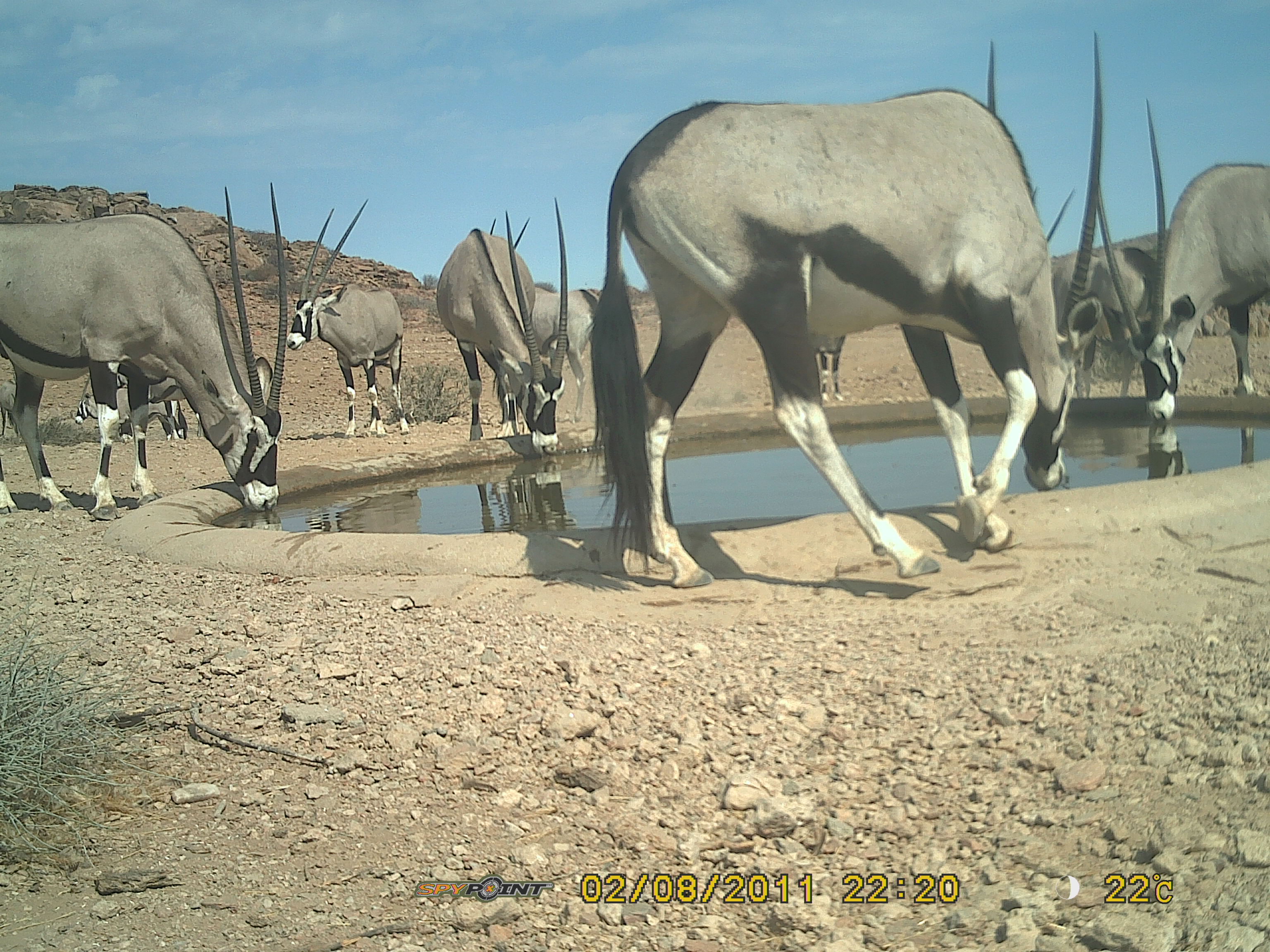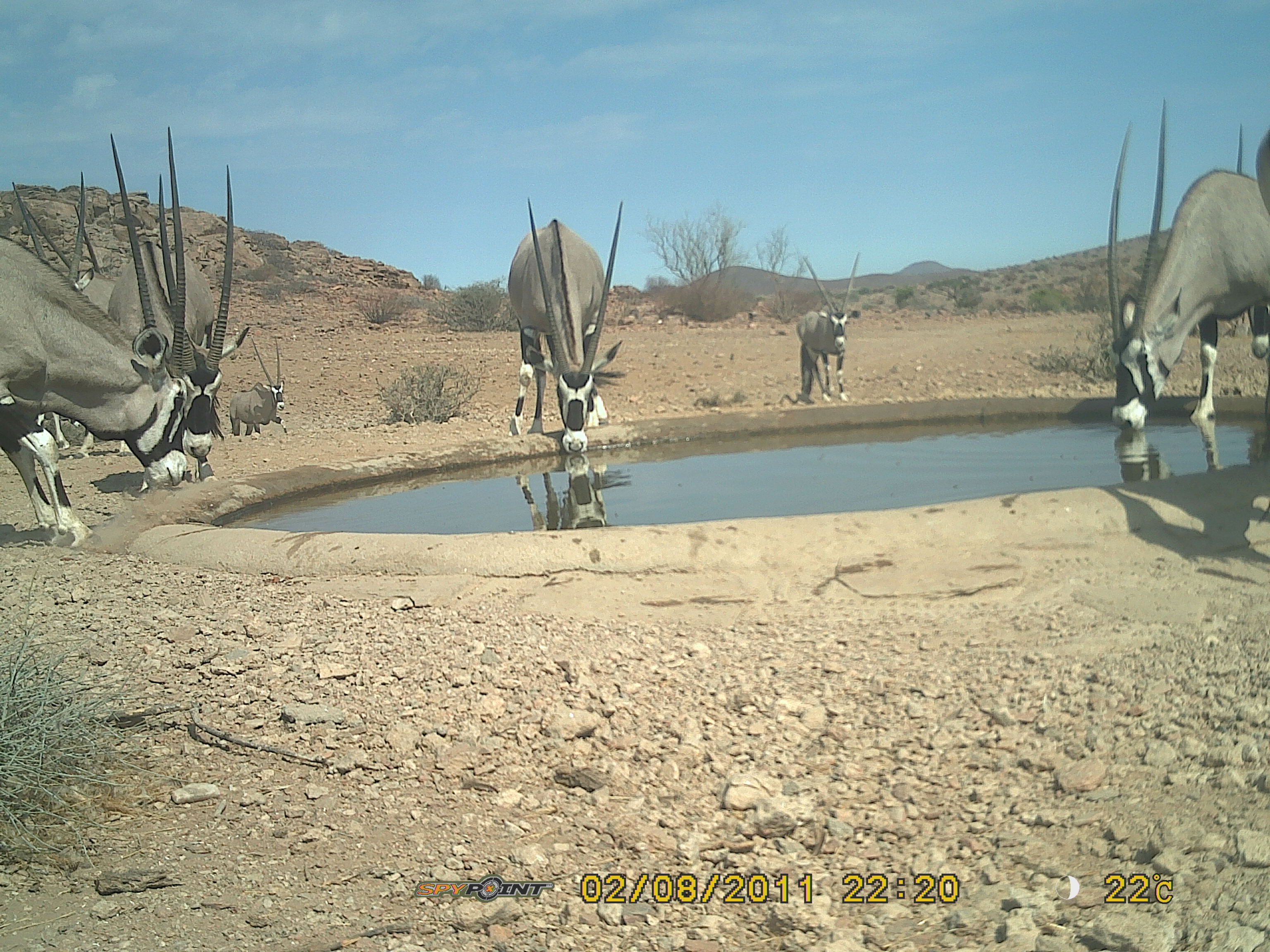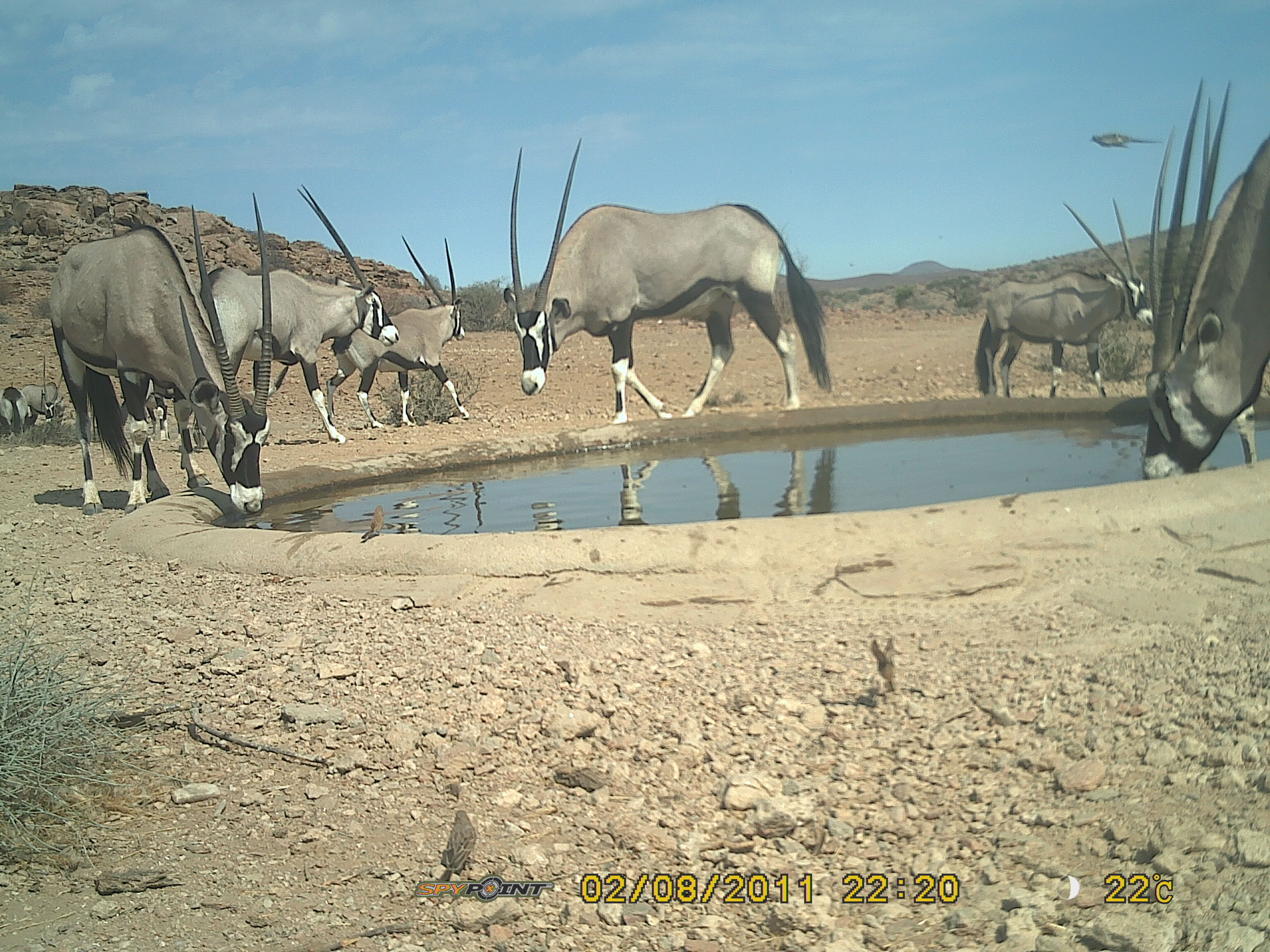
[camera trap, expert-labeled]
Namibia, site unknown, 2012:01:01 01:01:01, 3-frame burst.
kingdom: Animalia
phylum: Chordata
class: Mammalia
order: Artiodactyla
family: Bovidae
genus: Oryx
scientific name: Oryx gazella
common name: gemsbok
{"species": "Oryx gazella (gemsbok)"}